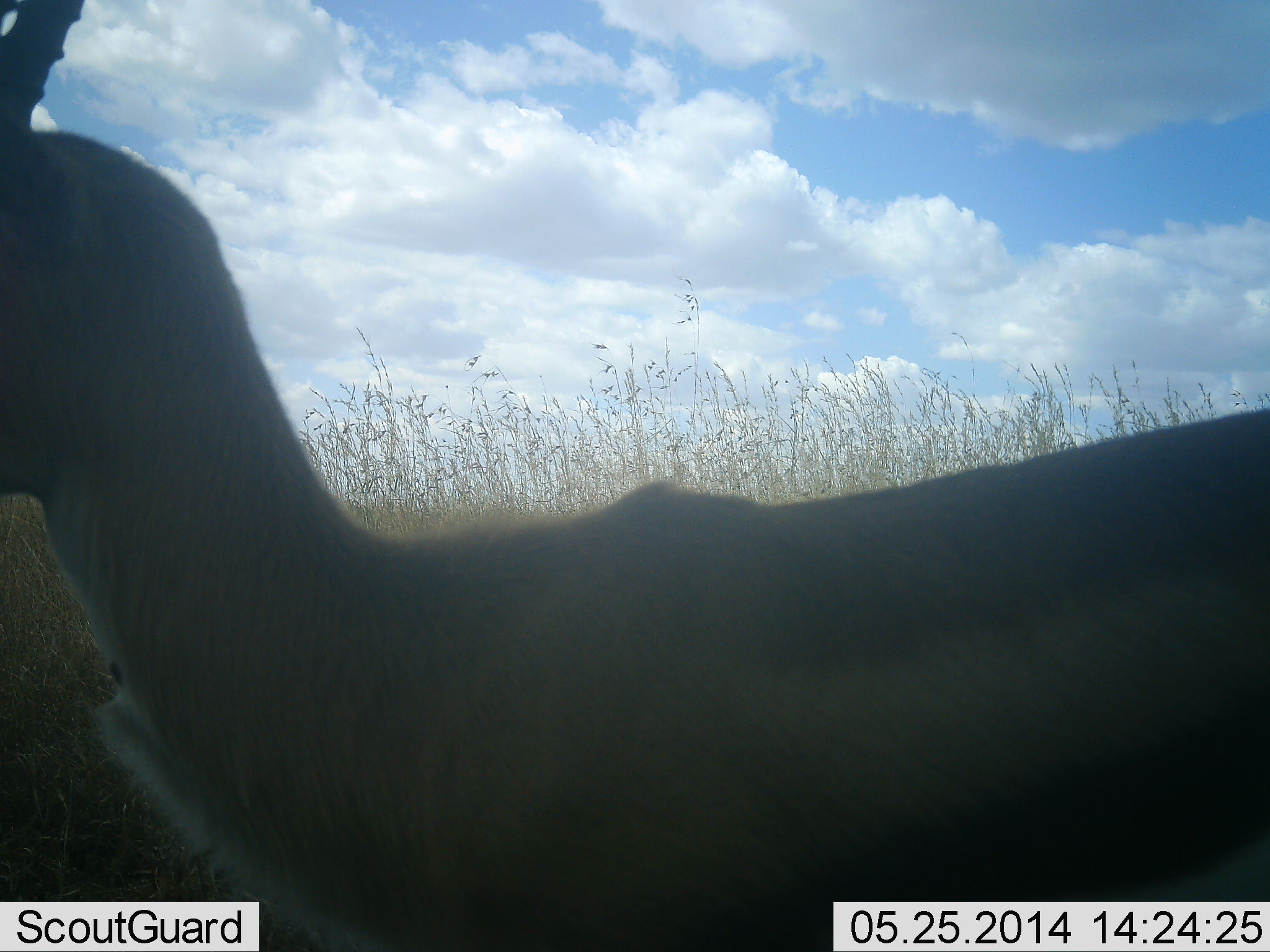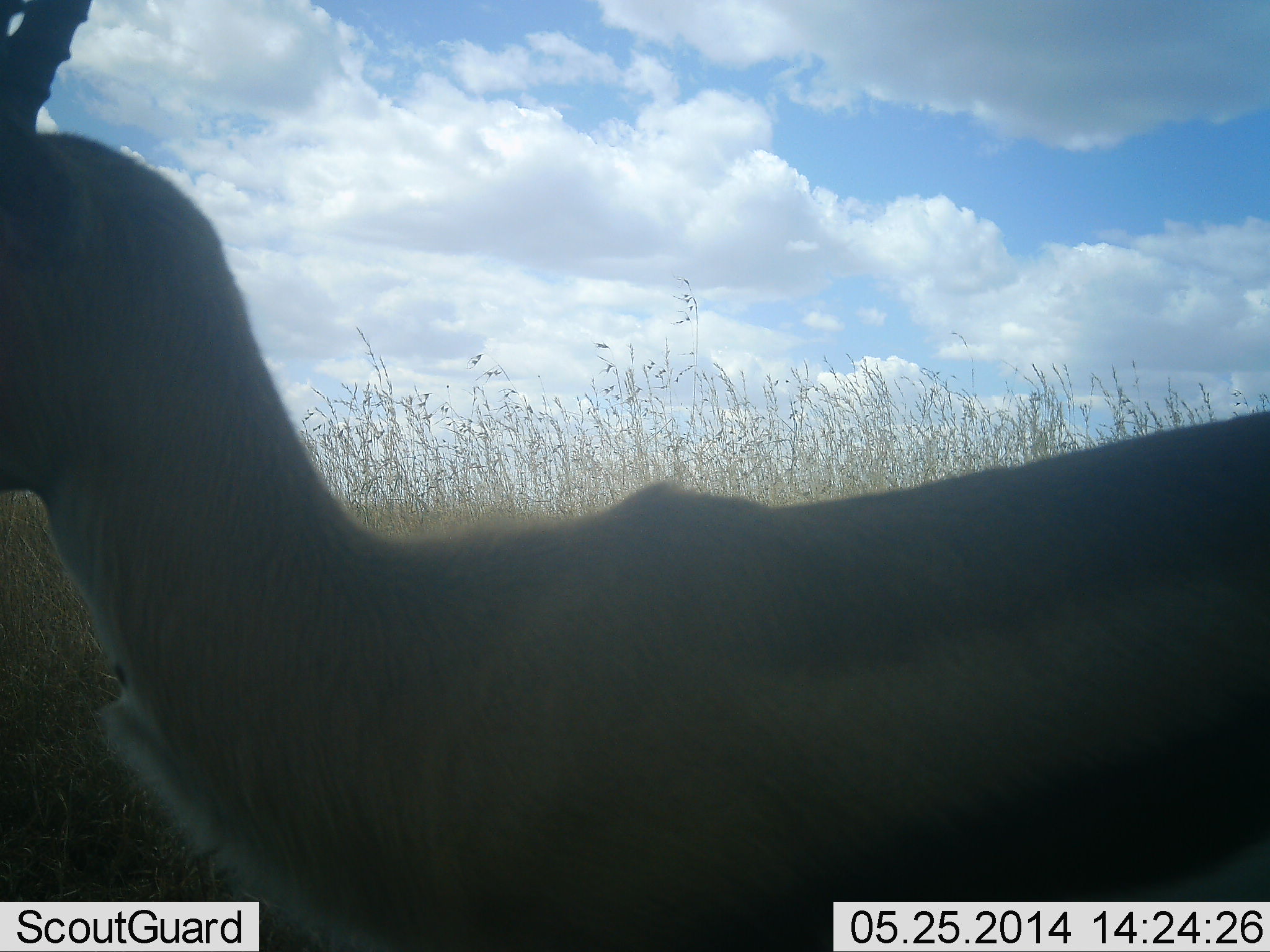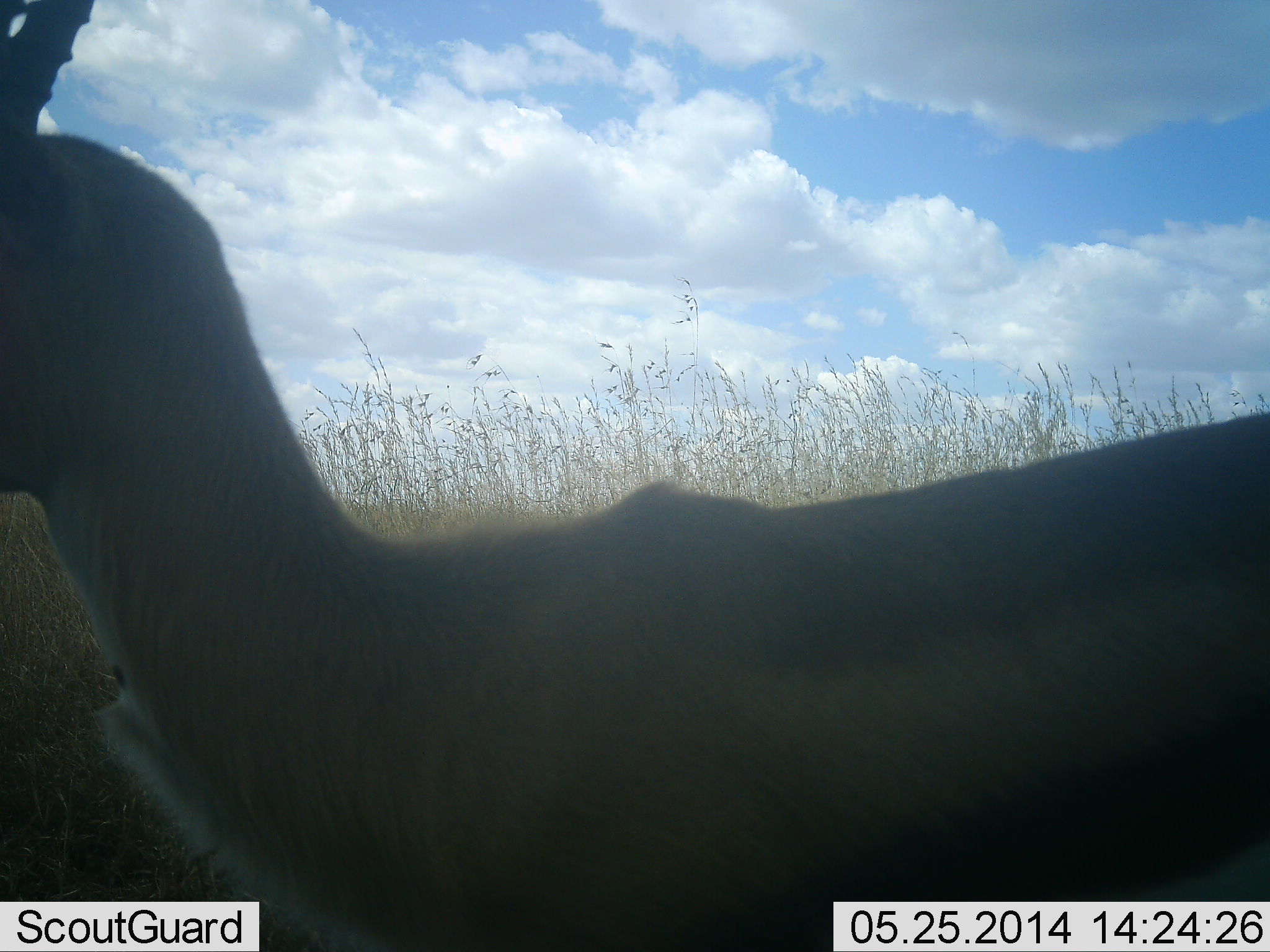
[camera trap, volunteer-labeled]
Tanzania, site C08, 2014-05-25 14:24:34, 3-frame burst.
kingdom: Animalia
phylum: Chordata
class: Mammalia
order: Artiodactyla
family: Bovidae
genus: Eudorcas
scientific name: Eudorcas thomsonii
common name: thomson's gazelle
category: gazellethomsons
Gazellethomsons (thomson's gazelle) (Eudorcas thomsonii), count 1. Behavior (volunteer vote fractions): standing 100%, resting 0%, moving 0%, interacting 0%. Young present (vote fraction): 0%. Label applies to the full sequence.